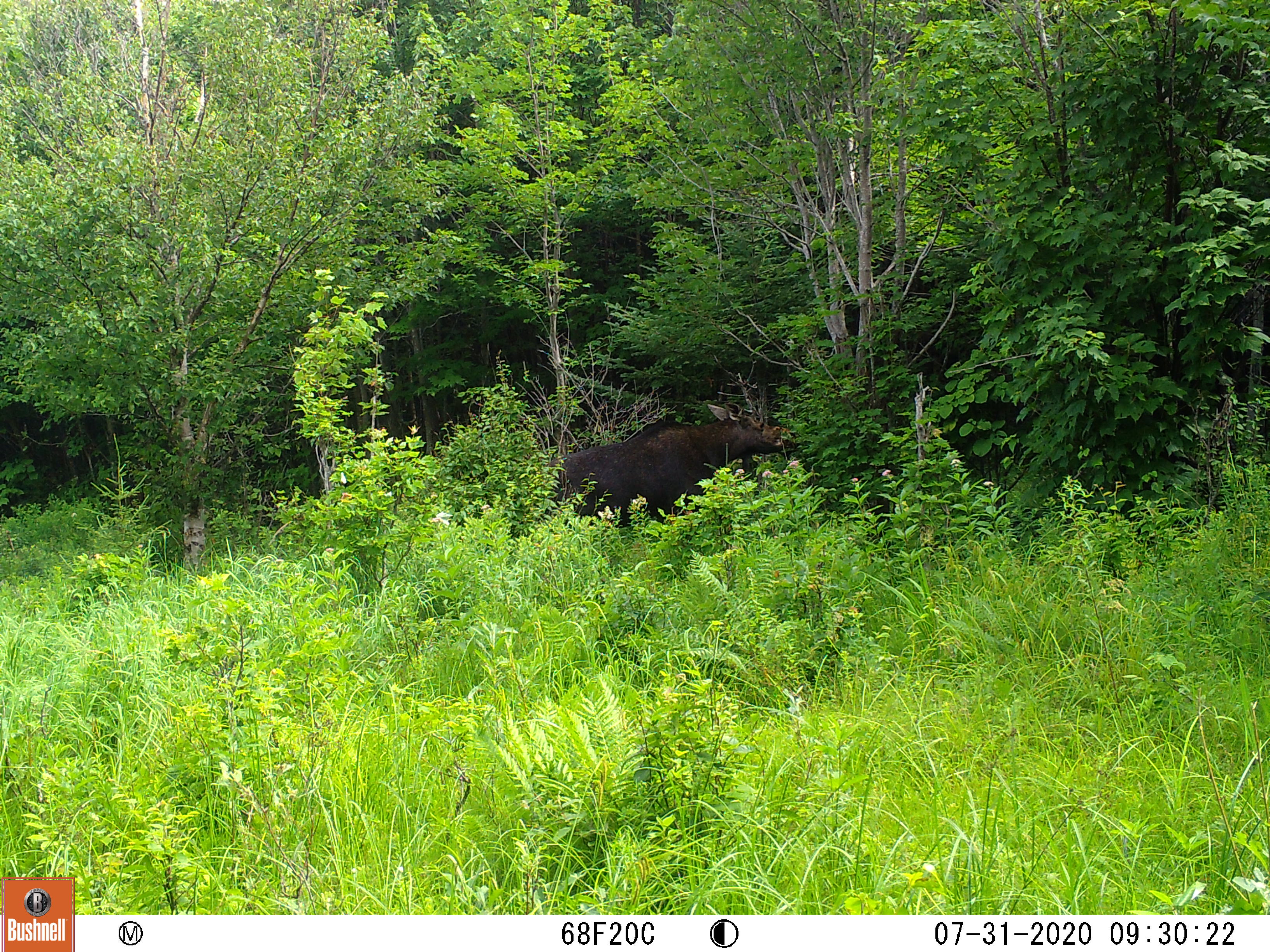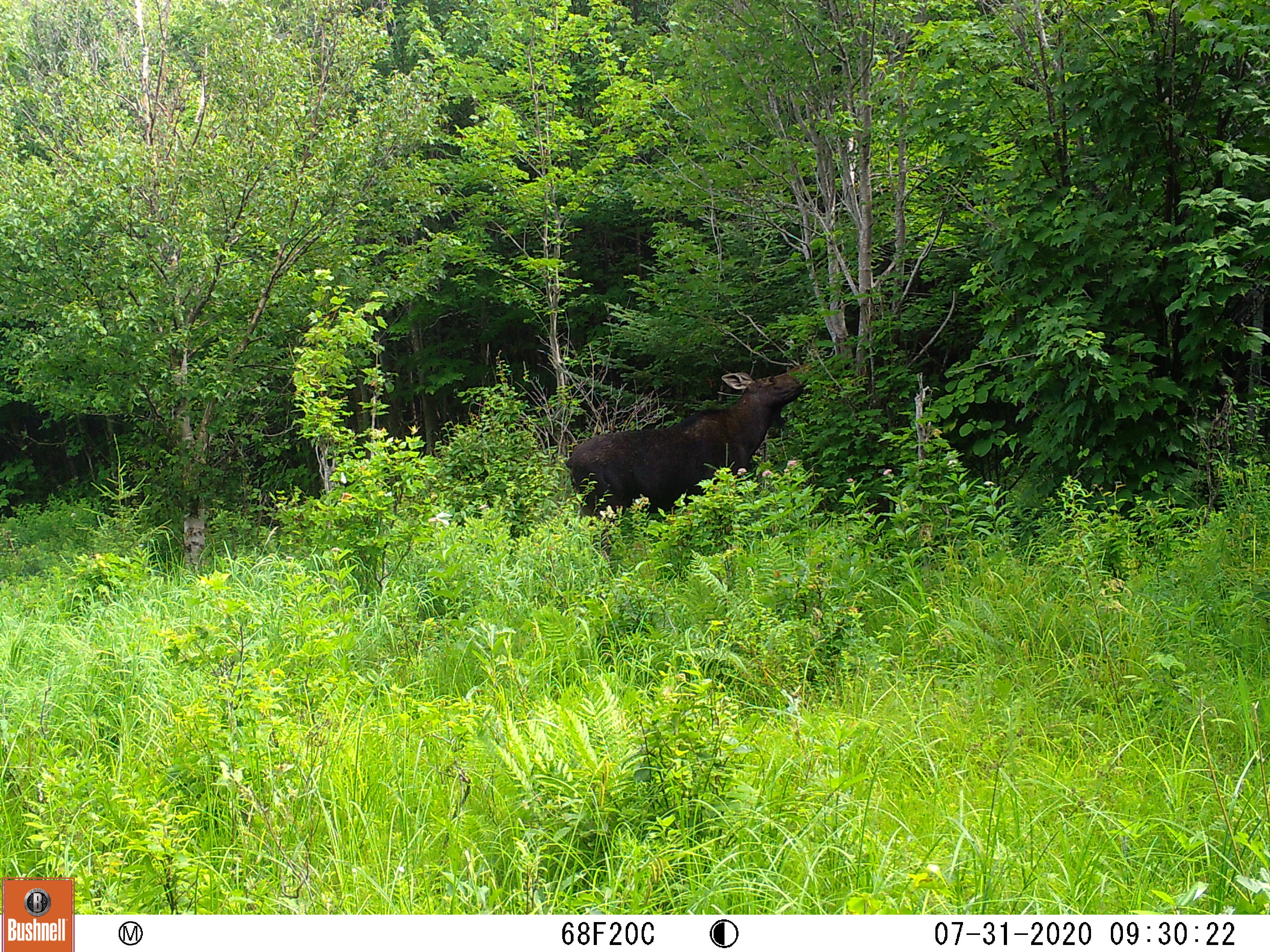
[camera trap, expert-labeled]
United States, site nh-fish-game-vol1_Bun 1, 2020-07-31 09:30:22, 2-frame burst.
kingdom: Animalia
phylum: Chordata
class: Mammalia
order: Artiodactyla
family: Cervidae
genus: Alces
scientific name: Alces alces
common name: moose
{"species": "moose (Alces alces)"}